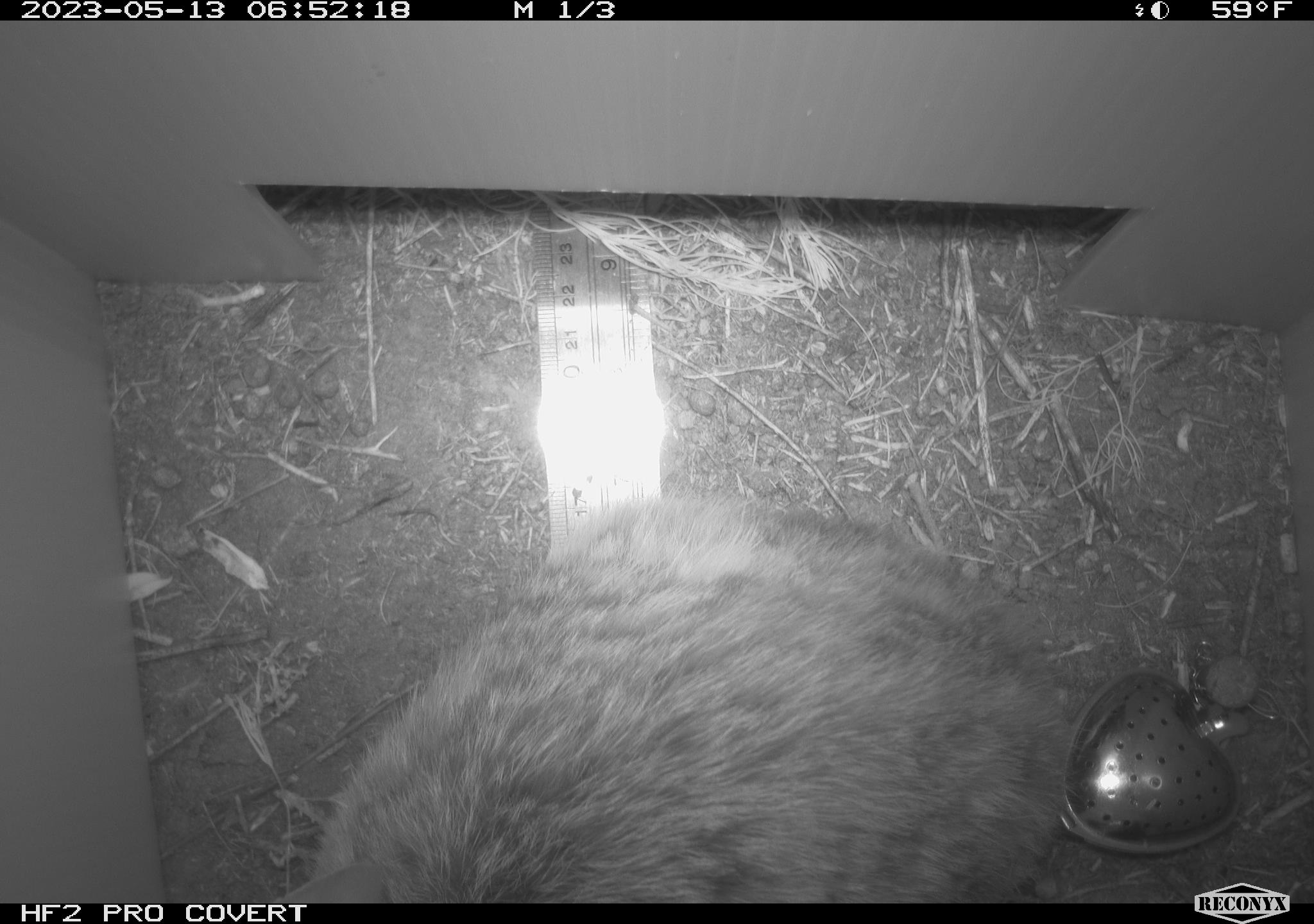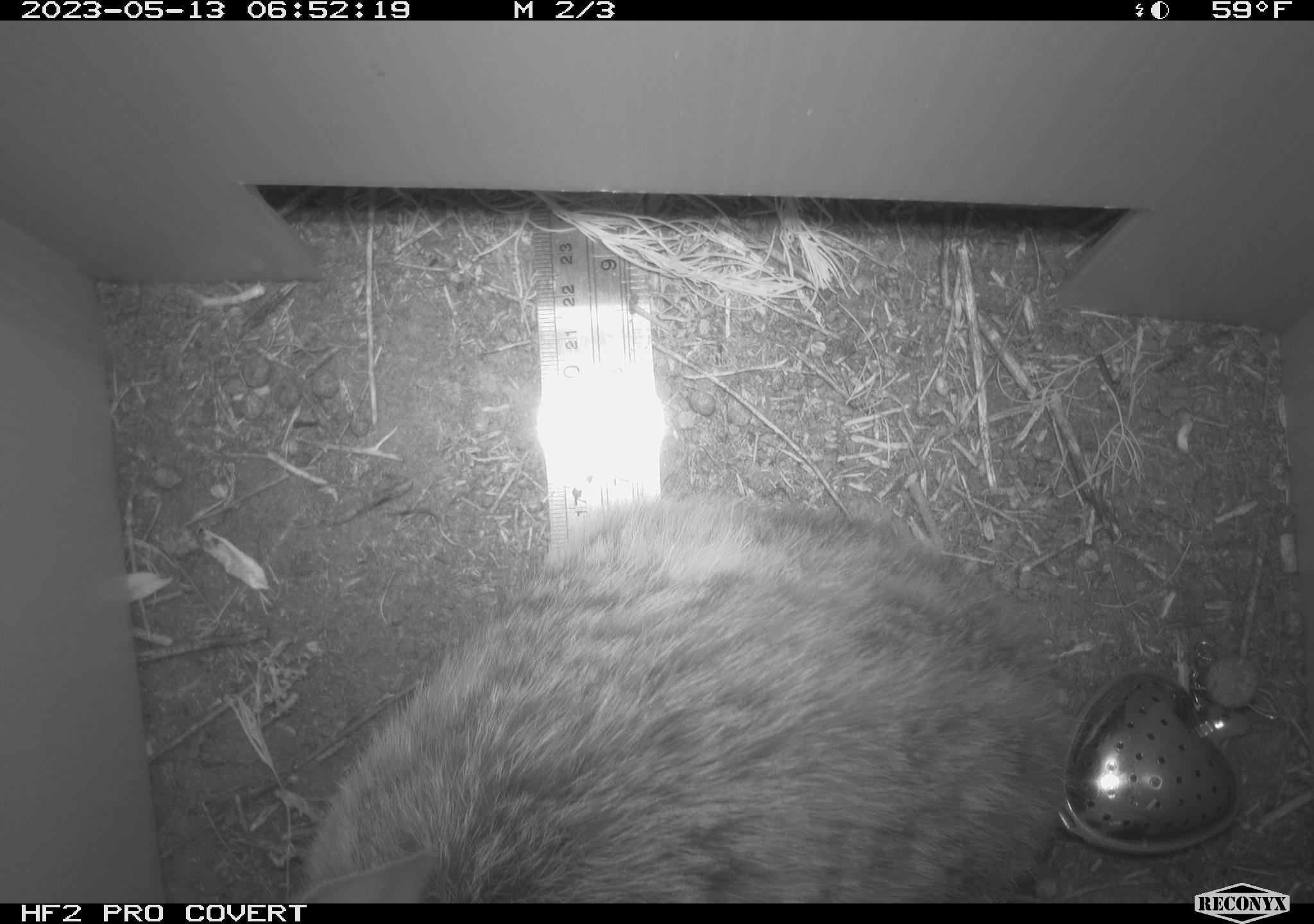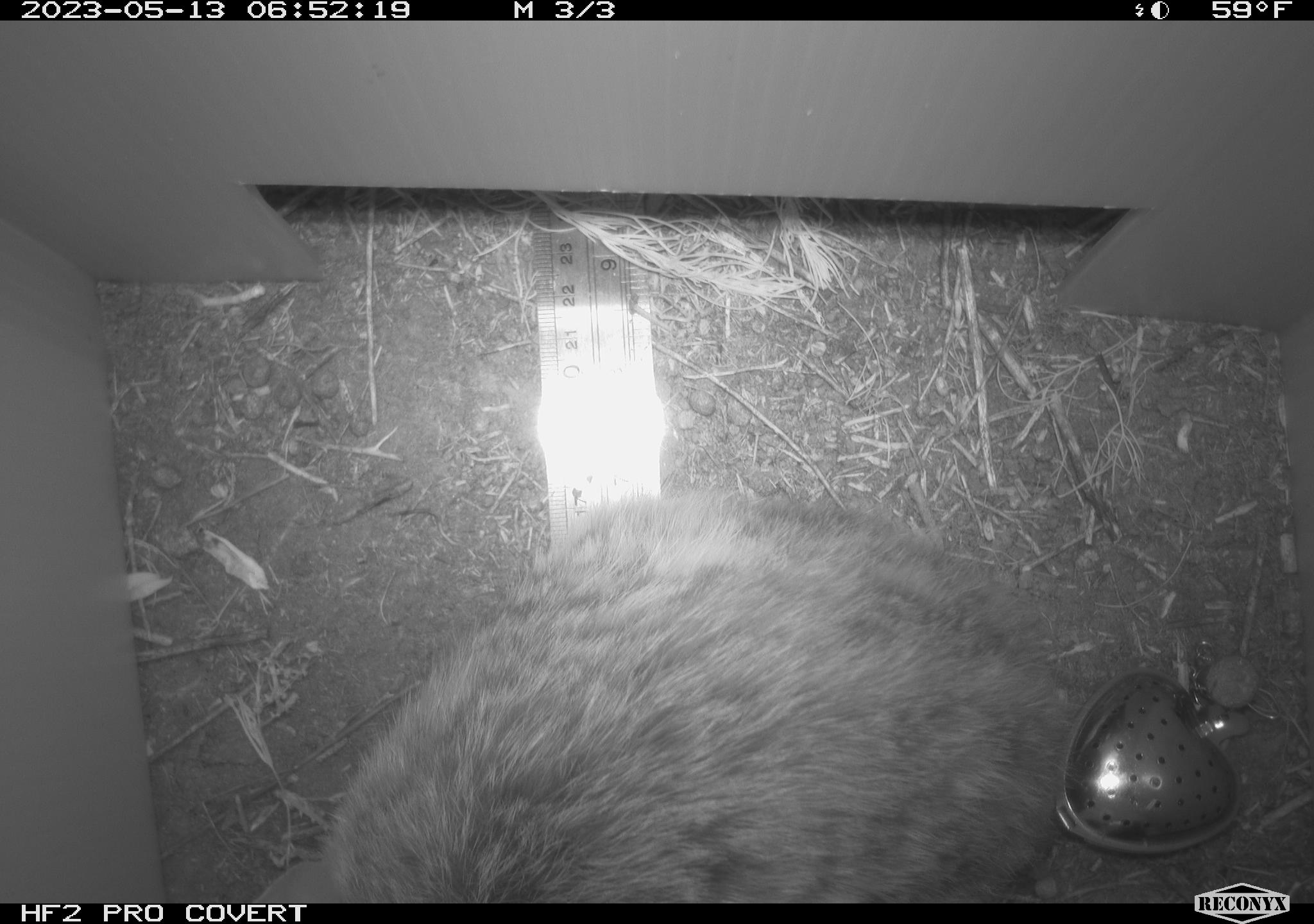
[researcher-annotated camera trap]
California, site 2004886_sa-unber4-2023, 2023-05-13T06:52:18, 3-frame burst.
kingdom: Animalia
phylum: Chordata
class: Mammalia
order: Lagomorpha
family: Leporidae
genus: Sylvilagus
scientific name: Sylvilagus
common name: cottontail rabbits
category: sylvilagus species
Sylvilagus species (cottontail rabbits) (Sylvilagus).